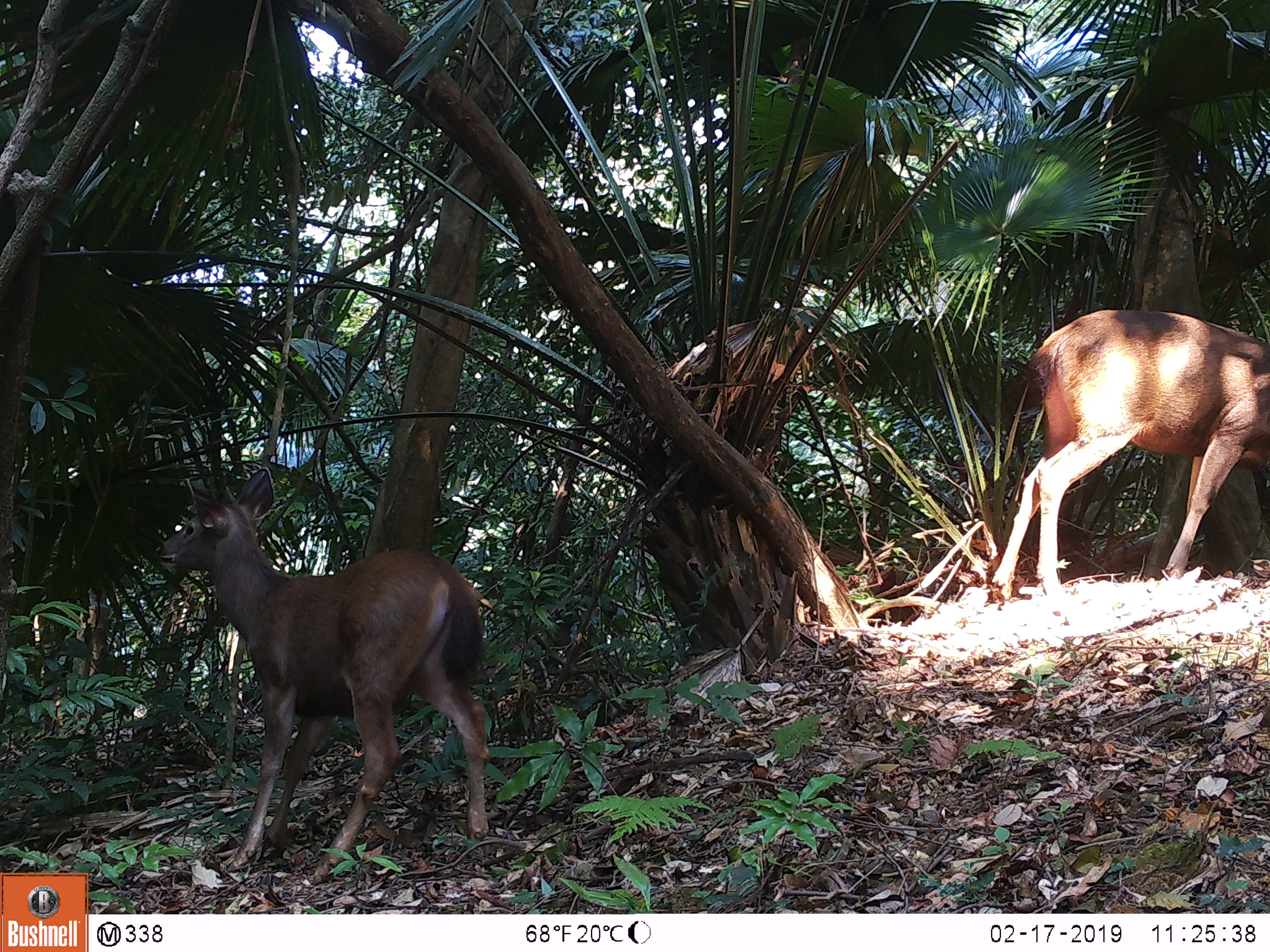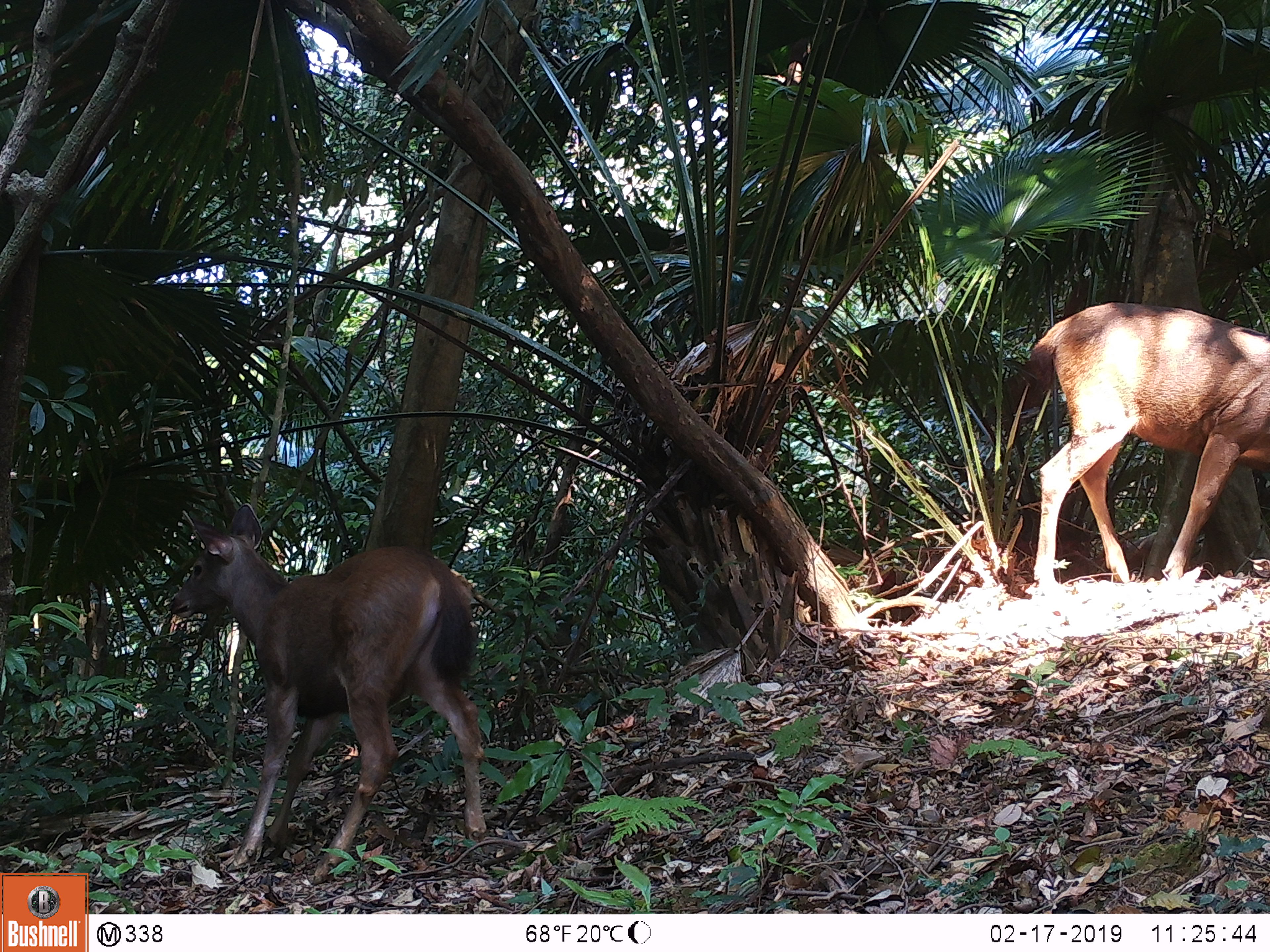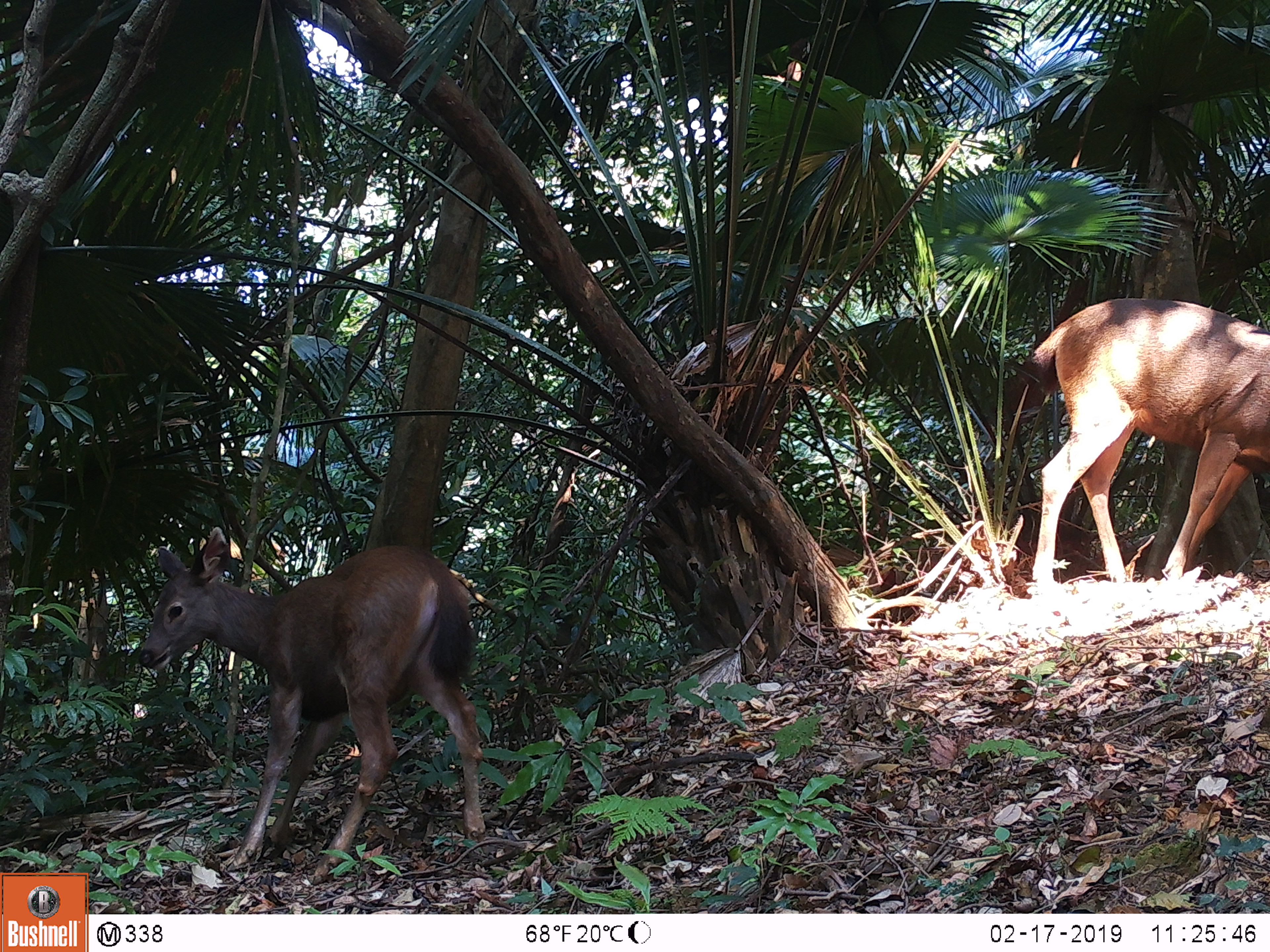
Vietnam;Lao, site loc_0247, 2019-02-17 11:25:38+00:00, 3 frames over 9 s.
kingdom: Animalia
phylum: Chordata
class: Mammalia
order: Artiodactyla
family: Cervidae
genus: Rusa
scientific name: Rusa unicolor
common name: sambar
Sambar (Rusa unicolor). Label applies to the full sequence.